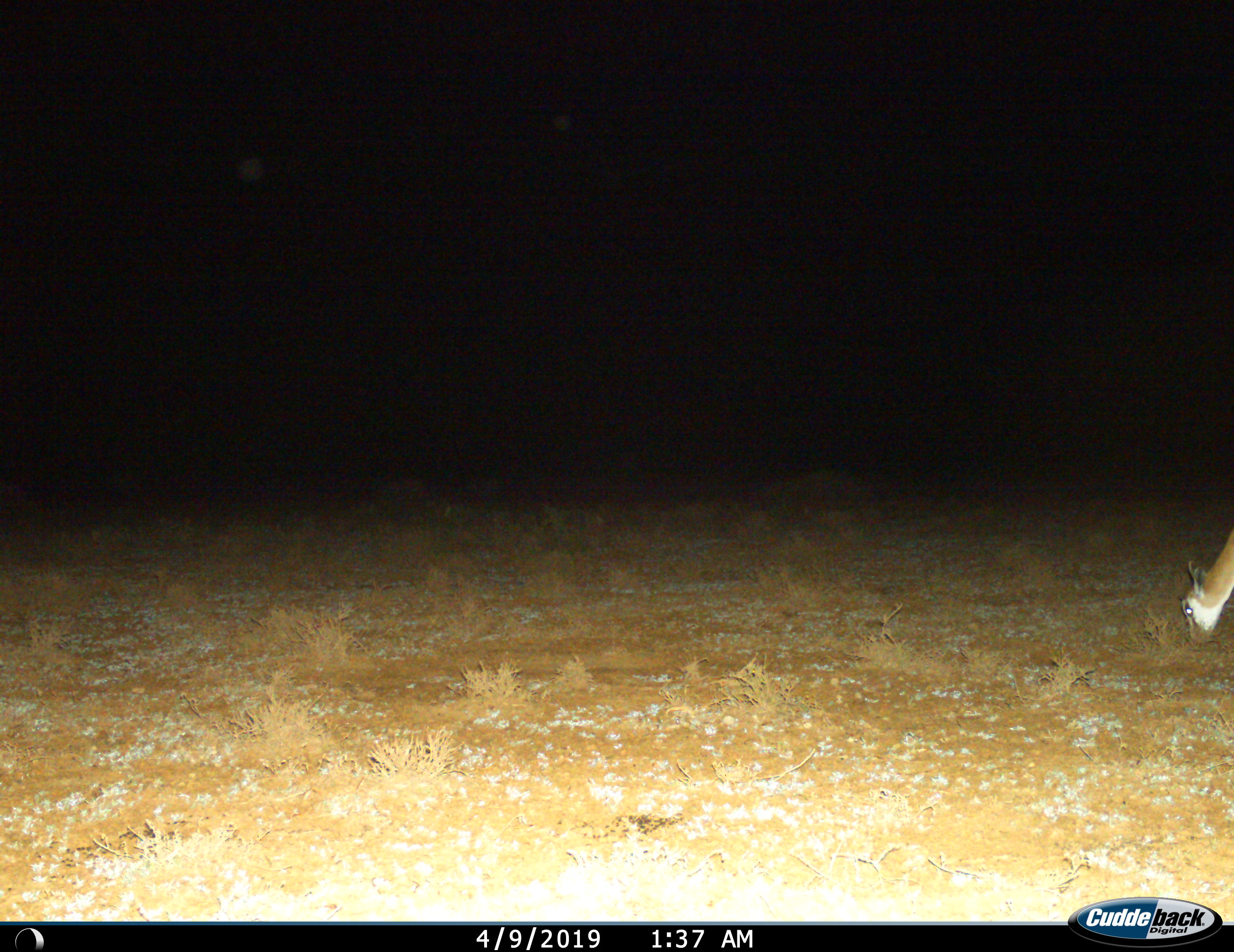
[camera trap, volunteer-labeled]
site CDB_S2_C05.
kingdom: Animalia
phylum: Chordata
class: Mammalia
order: Artiodactyla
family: Bovidae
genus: Antidorcas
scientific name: Antidorcas marsupialis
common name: springbok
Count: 1.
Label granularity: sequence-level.